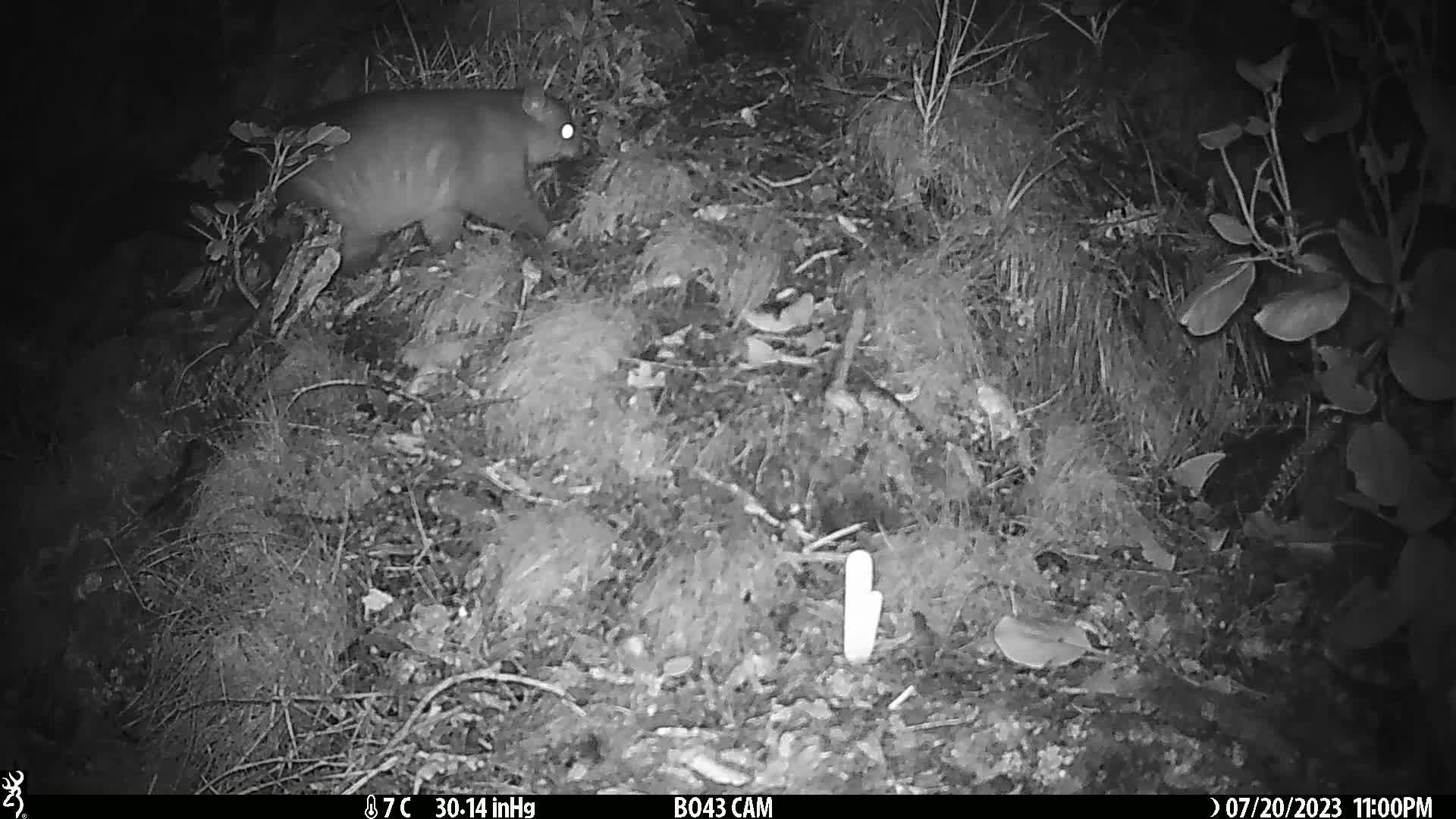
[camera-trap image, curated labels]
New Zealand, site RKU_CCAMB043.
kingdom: Animalia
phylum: Chordata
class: Mammalia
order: Diprotodontia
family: Phalangeridae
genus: Trichosurus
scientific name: Trichosurus vulpecula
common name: common brushtail possum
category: possum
Possum (common brushtail possum) (Trichosurus vulpecula).